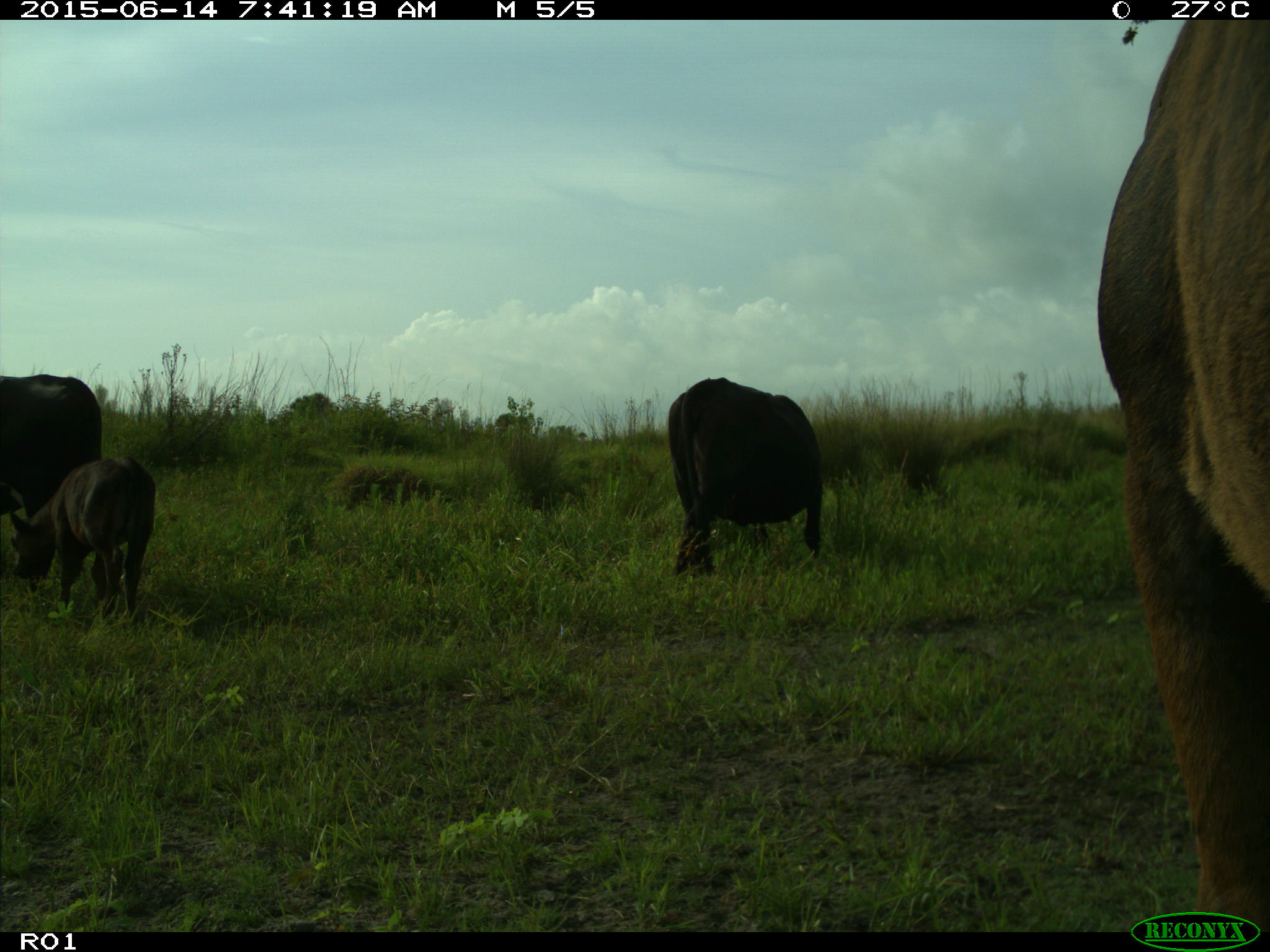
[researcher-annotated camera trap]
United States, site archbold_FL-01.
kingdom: Animalia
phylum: Chordata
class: Mammalia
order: Artiodactyla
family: Bovidae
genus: Bos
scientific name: Bos taurus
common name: domestic cow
Bos taurus (domestic cow).